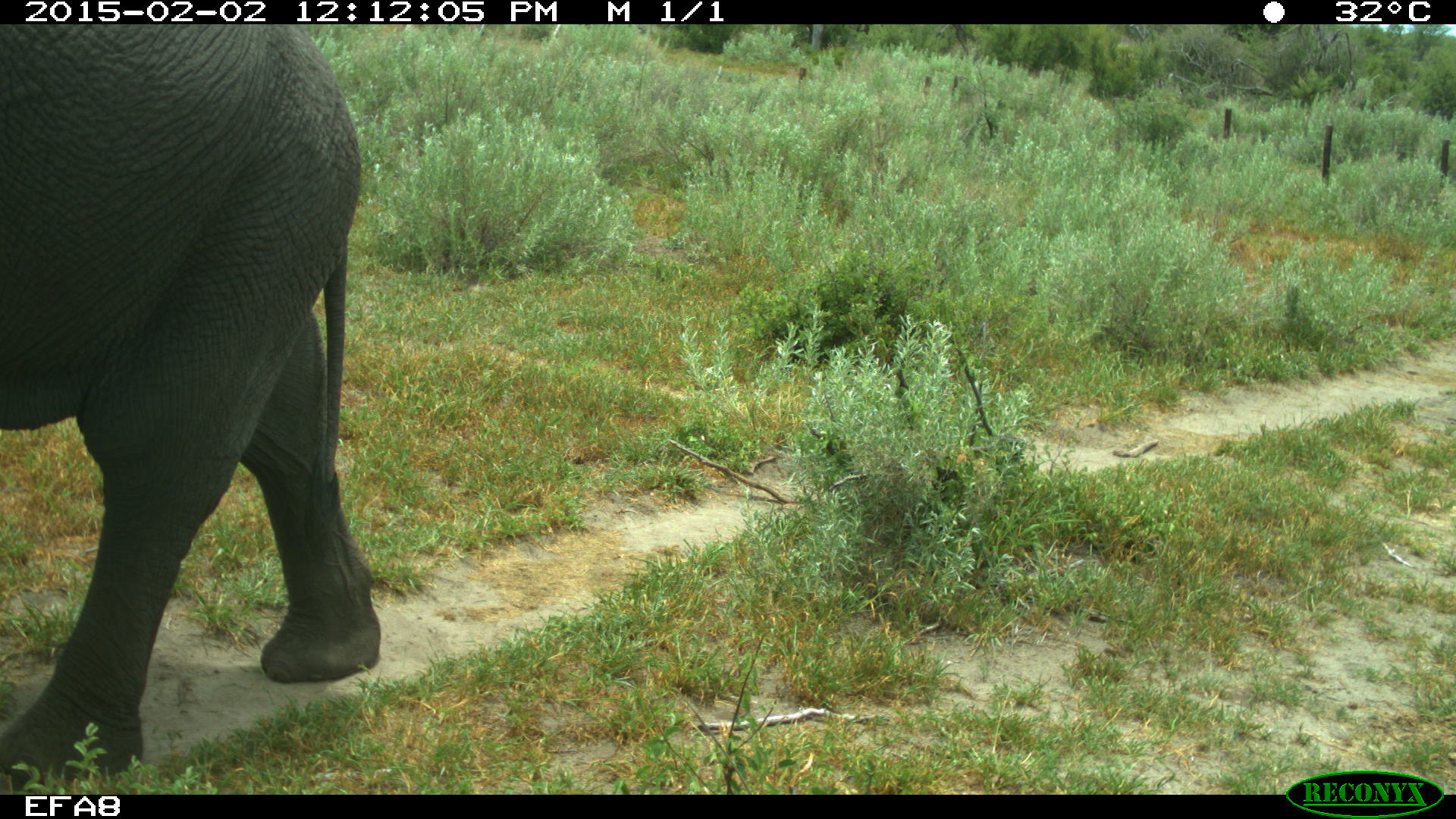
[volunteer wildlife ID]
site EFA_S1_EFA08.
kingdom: Animalia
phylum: Chordata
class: Mammalia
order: Proboscidea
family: Elephantidae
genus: Loxodonta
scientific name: Loxodonta africana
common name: african bush elephant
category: elephant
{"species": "elephant (african bush elephant) (Loxodonta africana)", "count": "1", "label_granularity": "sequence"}